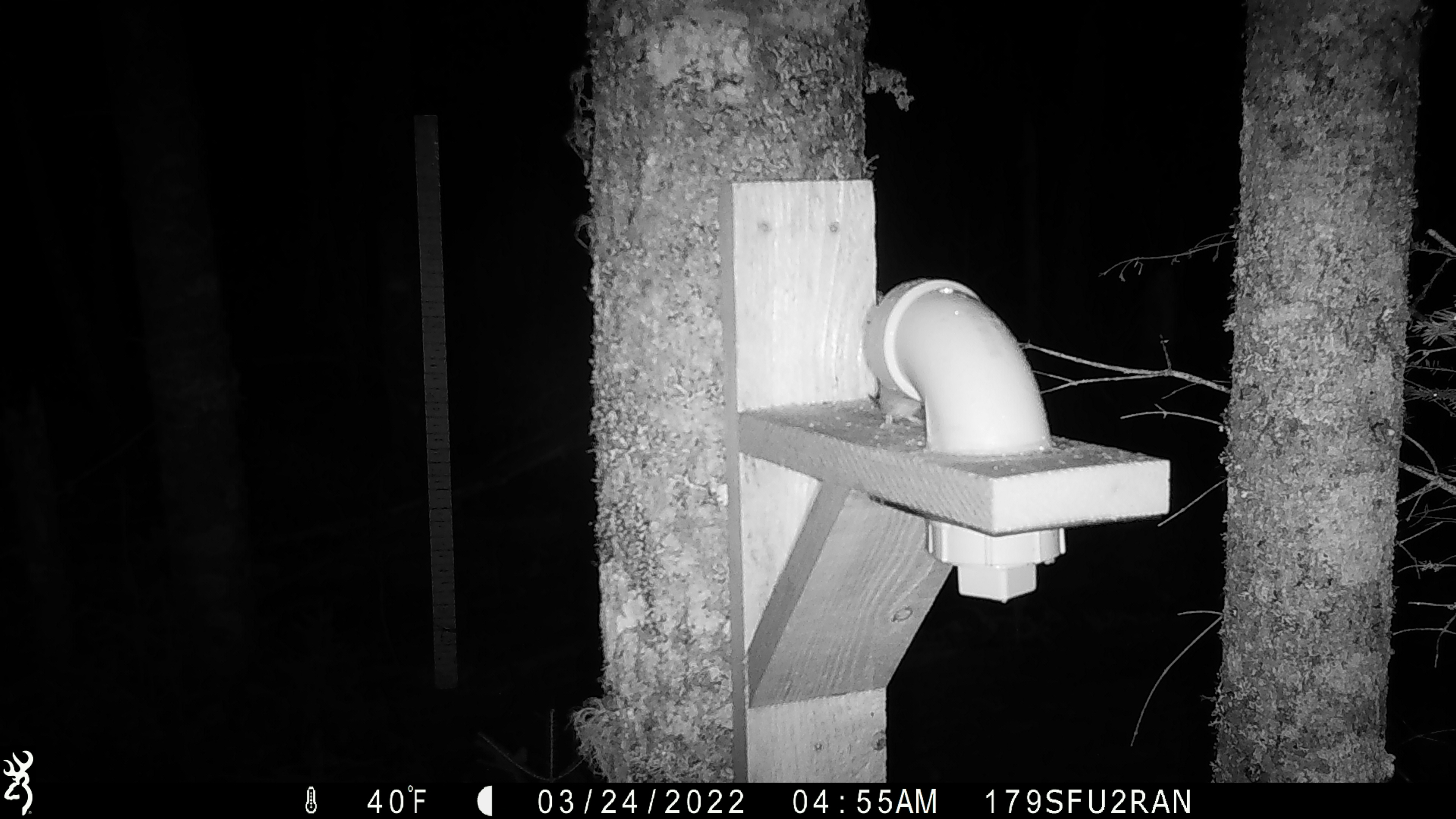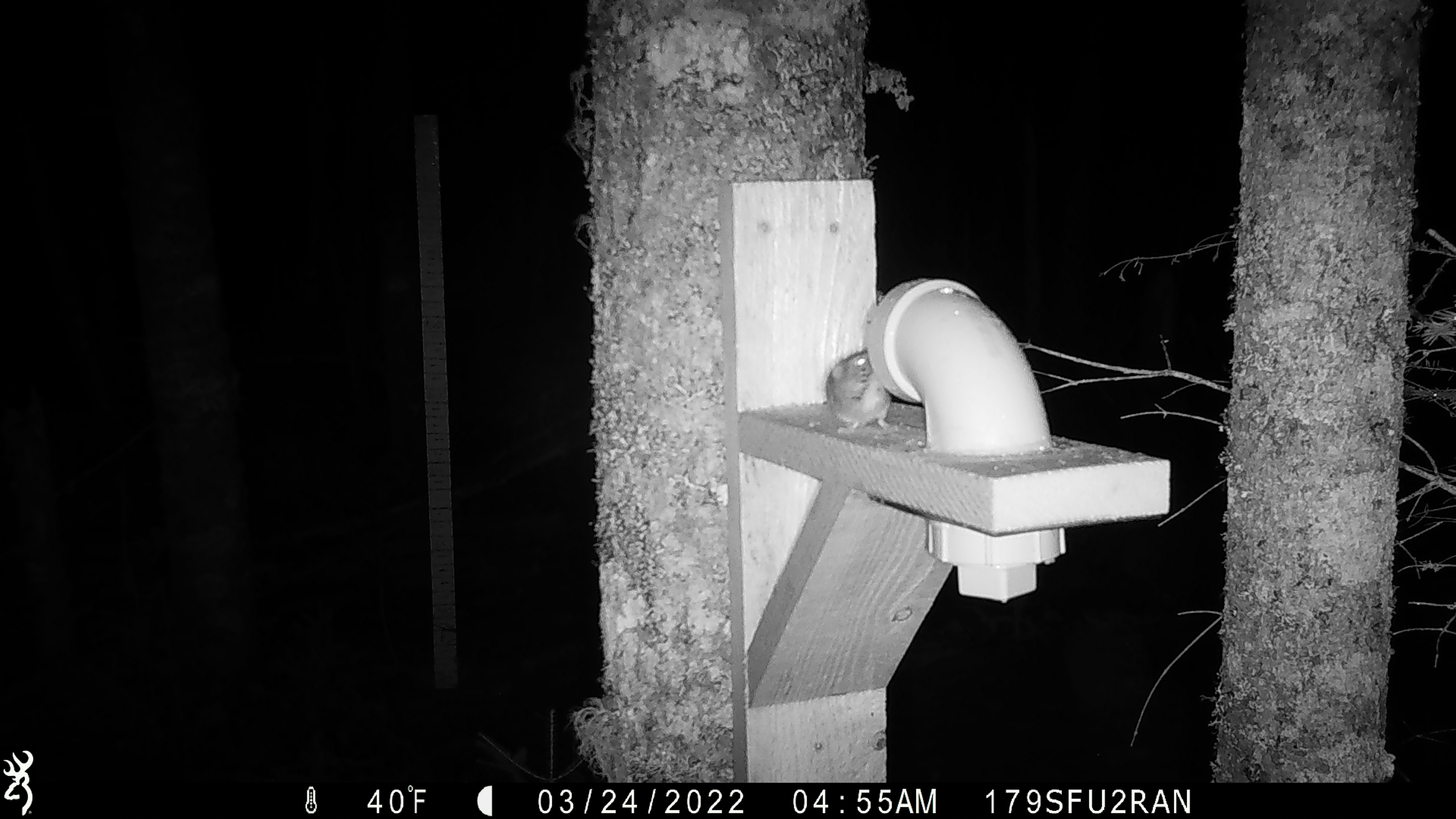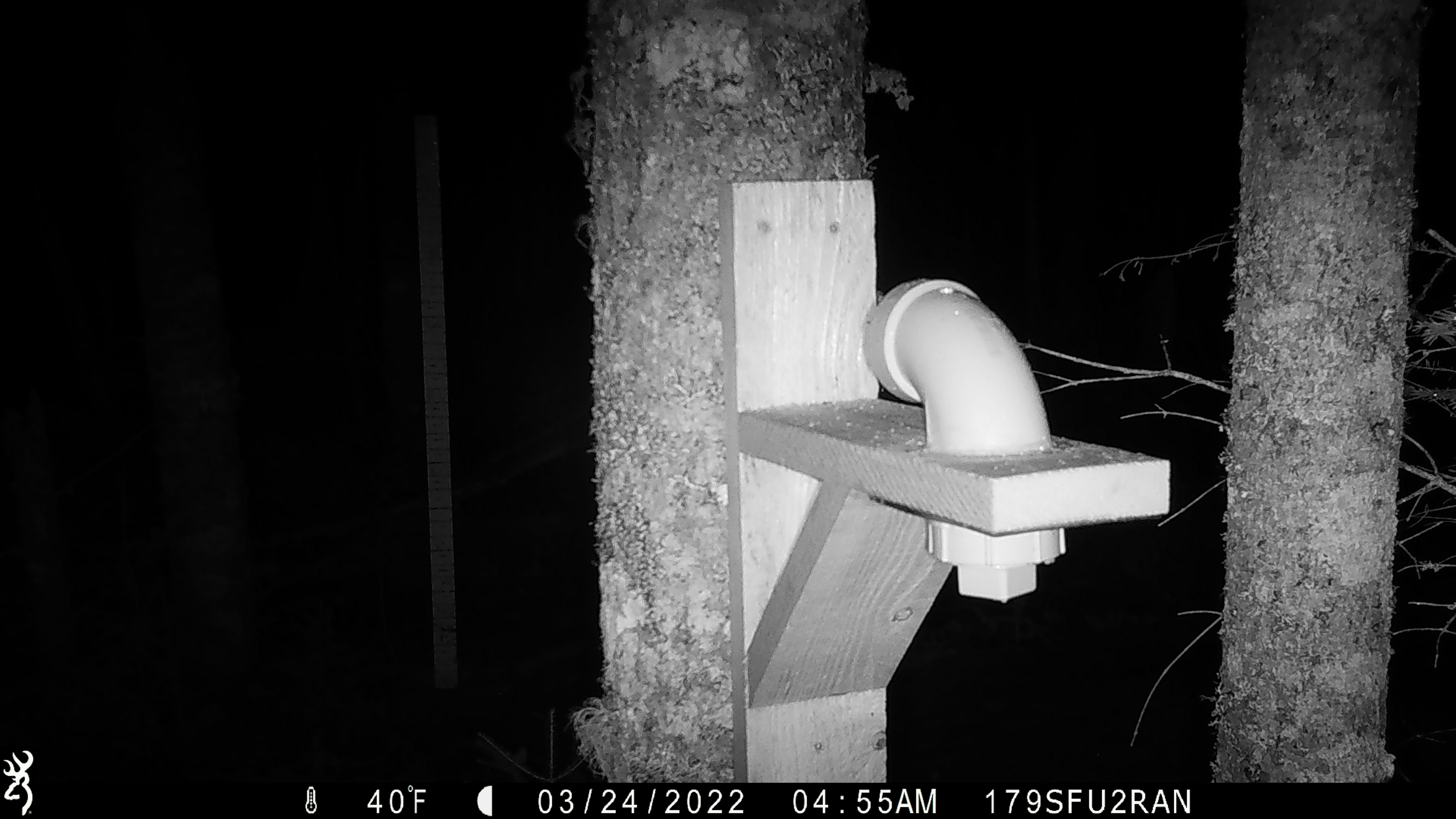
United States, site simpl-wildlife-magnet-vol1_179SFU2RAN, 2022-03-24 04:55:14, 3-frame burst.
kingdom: Animalia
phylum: Chordata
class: Mammalia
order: Rodentia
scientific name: Rodentia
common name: mouse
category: mouse sp.